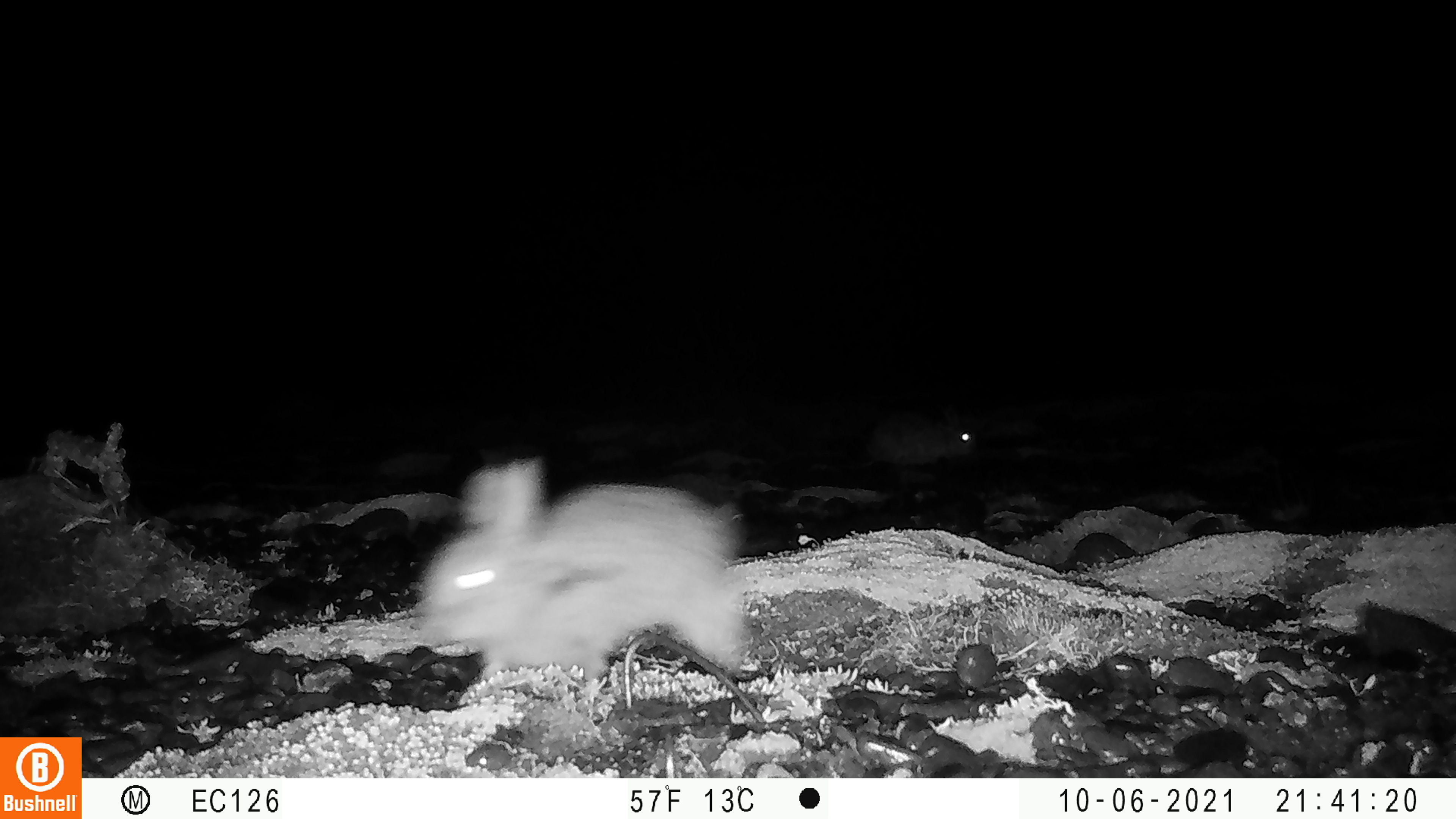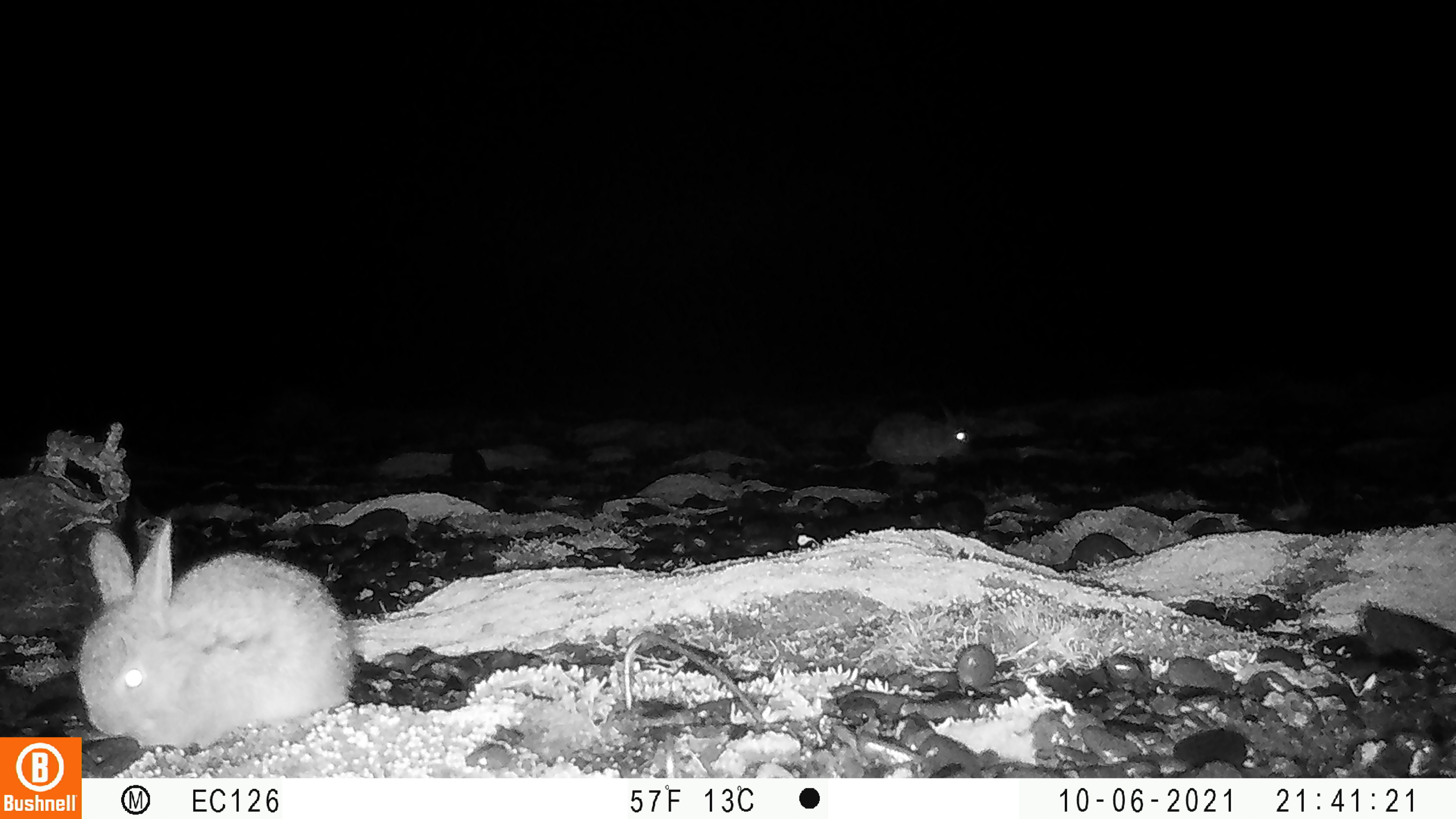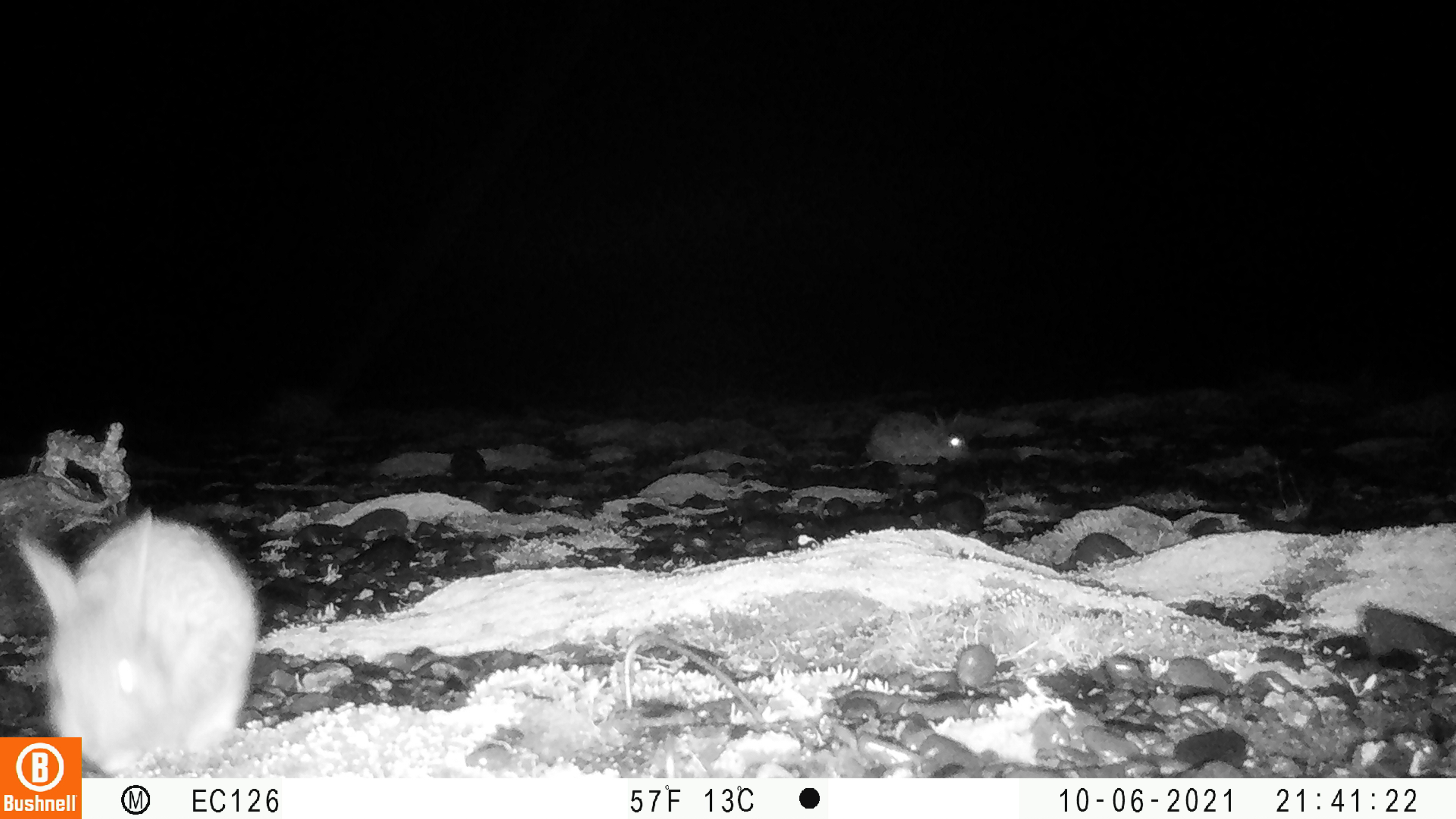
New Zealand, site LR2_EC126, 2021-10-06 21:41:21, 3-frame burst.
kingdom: Animalia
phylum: Chordata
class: Mammalia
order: Lagomorpha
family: Leporidae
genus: Oryctolagus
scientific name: Oryctolagus cuniculus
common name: european rabbit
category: rabbit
Rabbit (european rabbit) (Oryctolagus cuniculus).